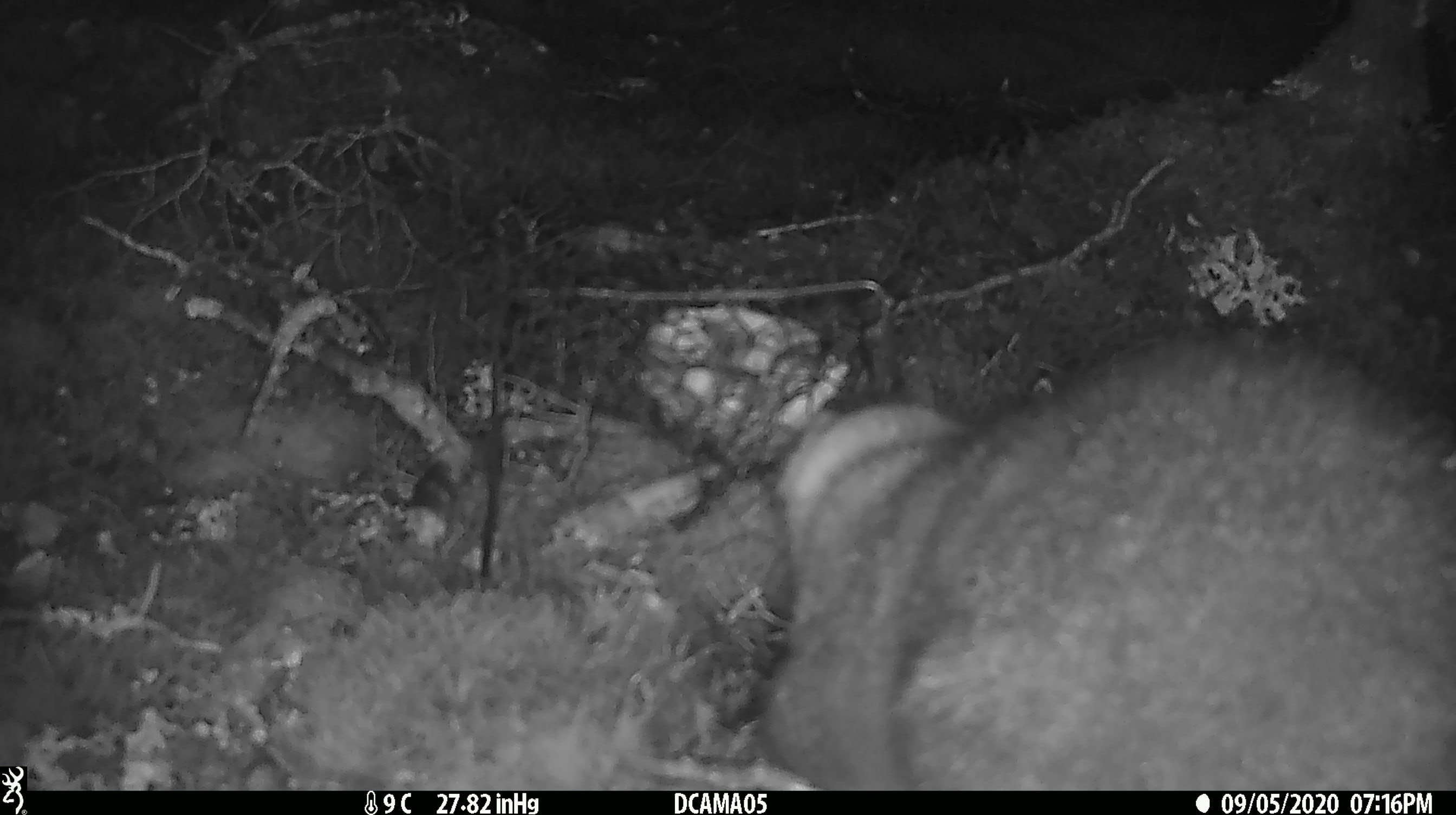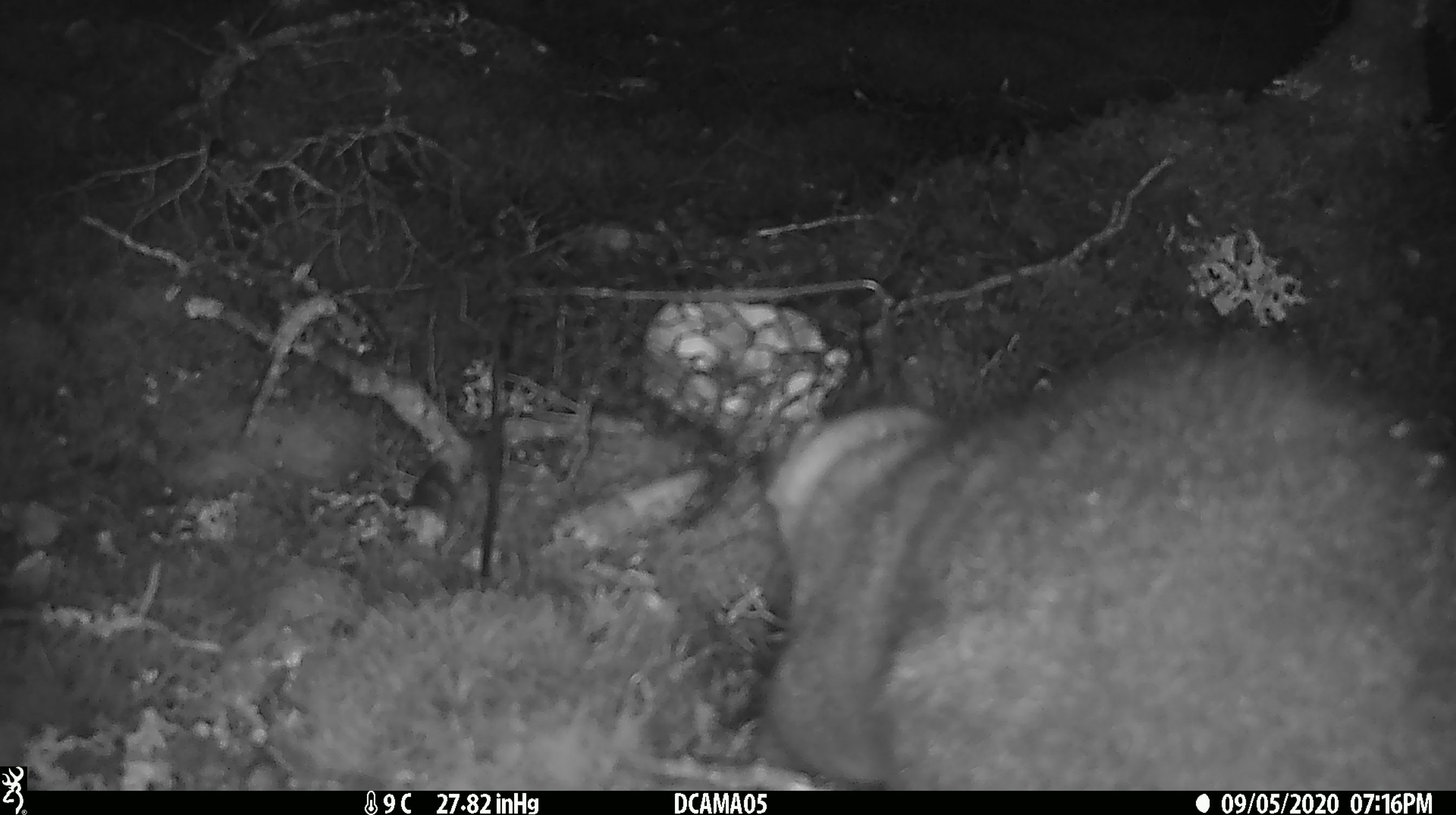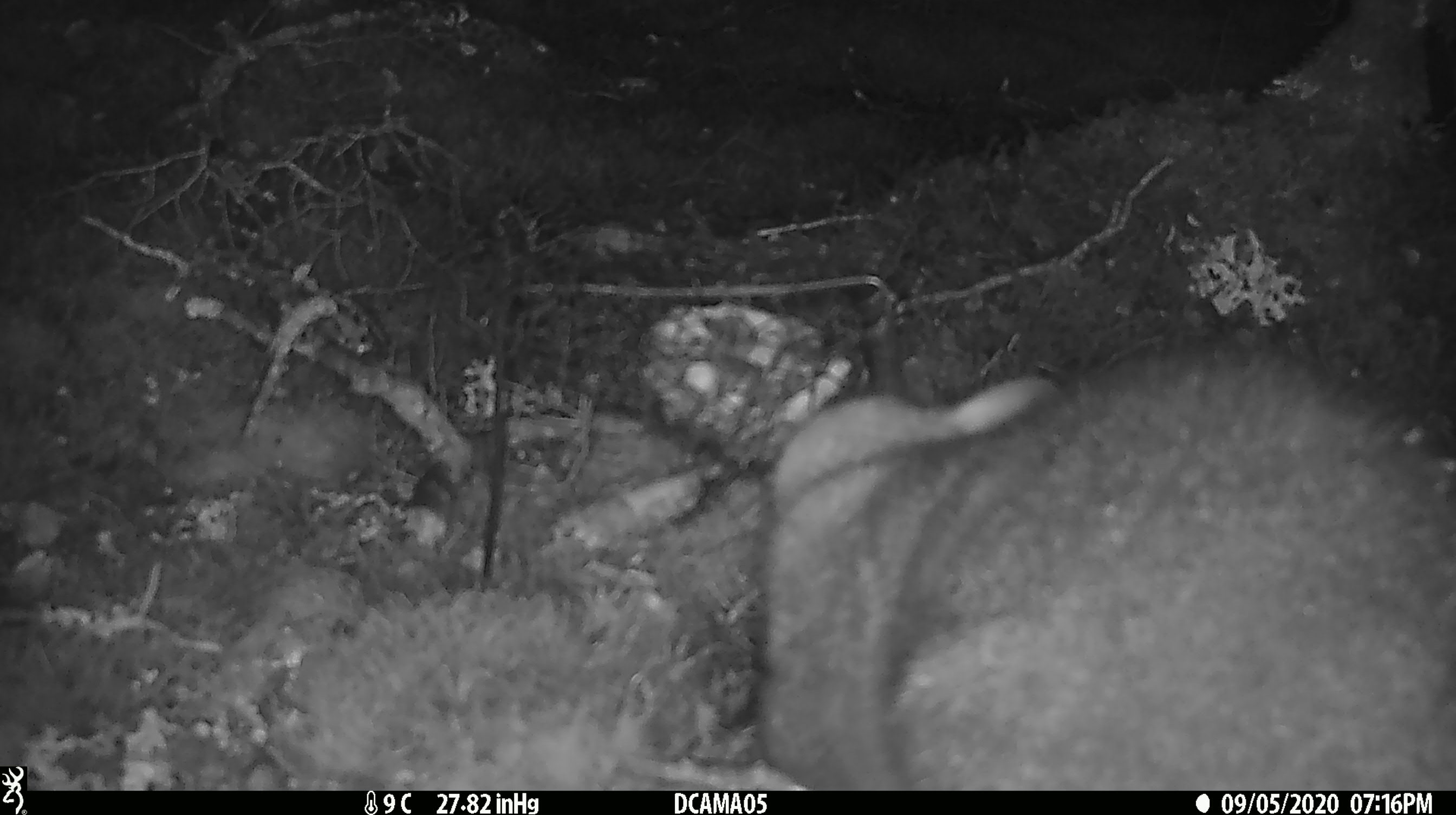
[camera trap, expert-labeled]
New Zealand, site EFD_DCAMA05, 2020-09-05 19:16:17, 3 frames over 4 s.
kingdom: Animalia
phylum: Chordata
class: Mammalia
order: Diprotodontia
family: Phalangeridae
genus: Trichosurus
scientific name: Trichosurus vulpecula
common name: common brushtail possum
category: possum